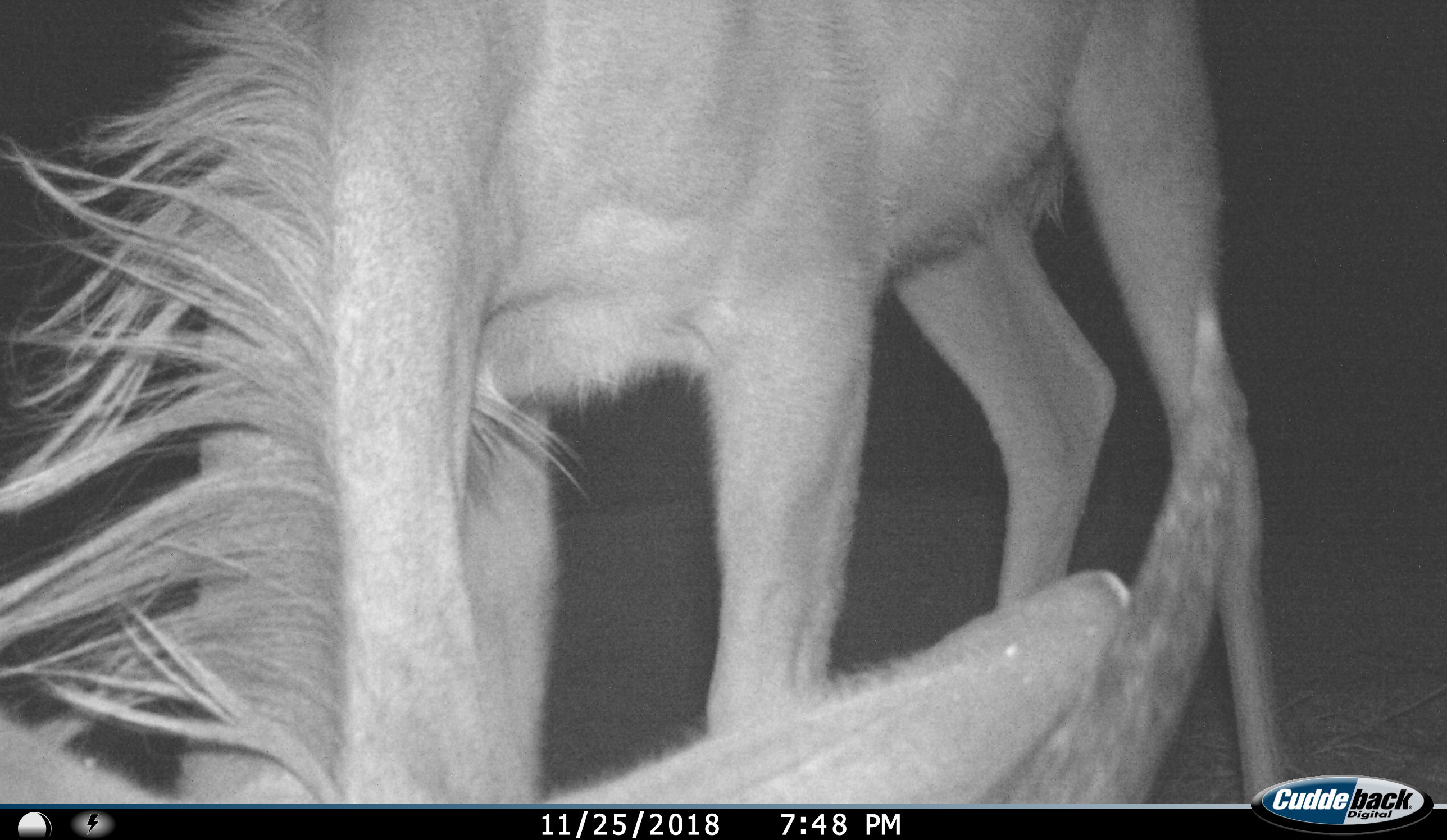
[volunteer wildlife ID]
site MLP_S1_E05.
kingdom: Animalia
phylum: Chordata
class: Mammalia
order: Artiodactyla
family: Bovidae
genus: Connochaetes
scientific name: Connochaetes taurinus taurinus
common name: blue wildebeest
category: wildebeestblue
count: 1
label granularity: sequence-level